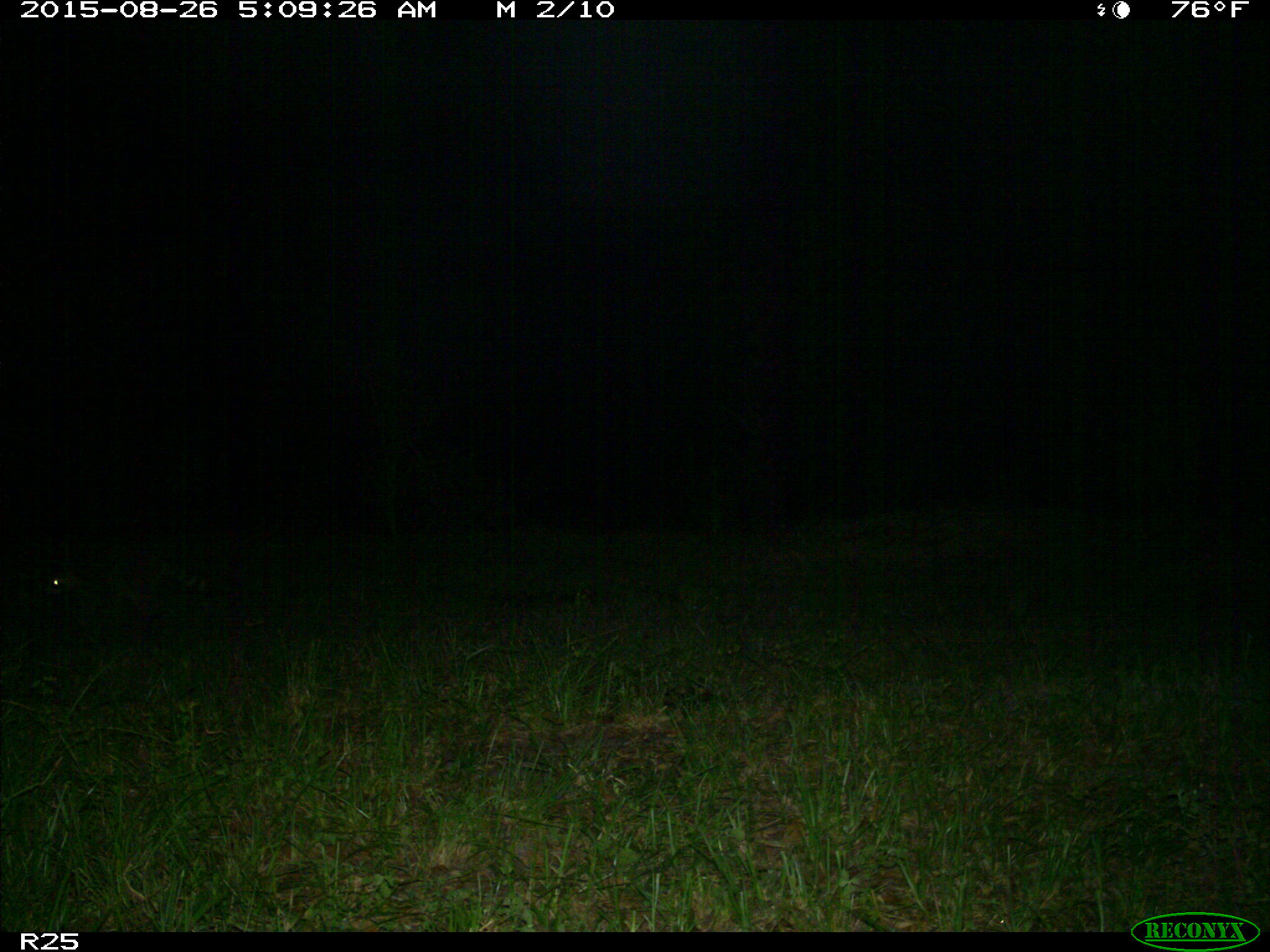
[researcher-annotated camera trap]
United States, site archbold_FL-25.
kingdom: Animalia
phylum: Chordata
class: Mammalia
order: Carnivora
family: Procyonidae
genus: Procyon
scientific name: Procyon lotor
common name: common raccoon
Procyon lotor (common raccoon).